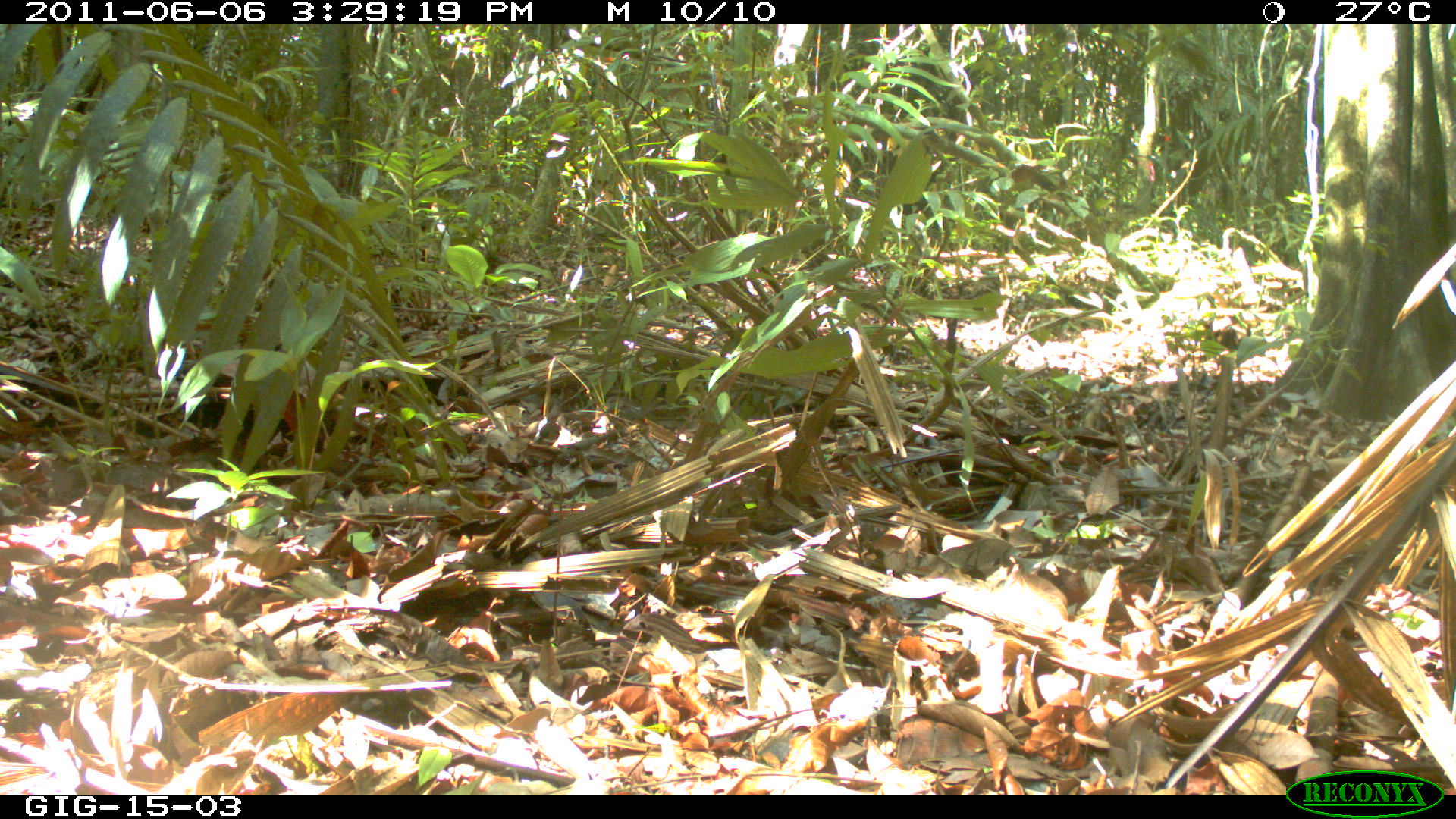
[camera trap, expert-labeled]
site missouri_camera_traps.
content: no animal present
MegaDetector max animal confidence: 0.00